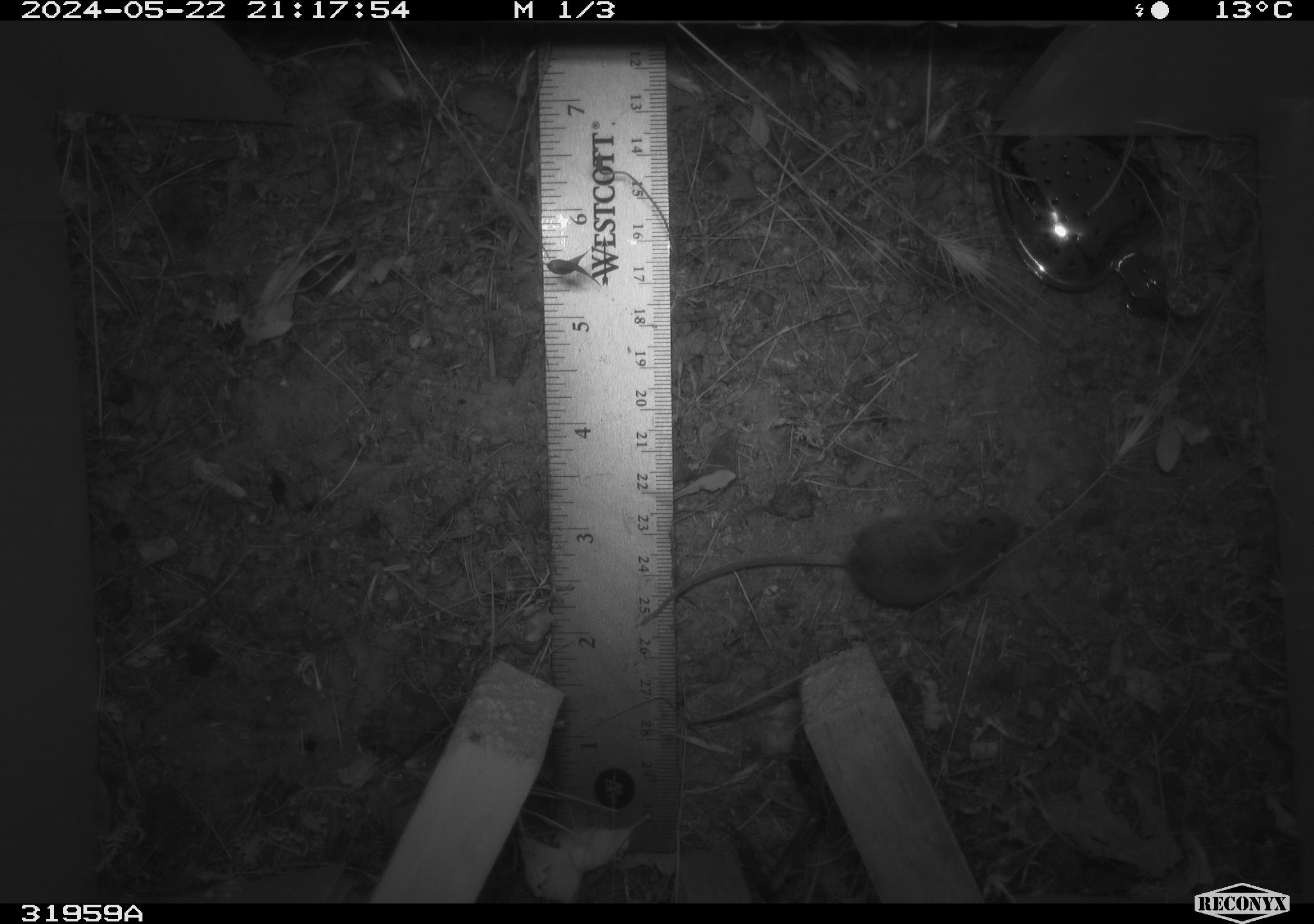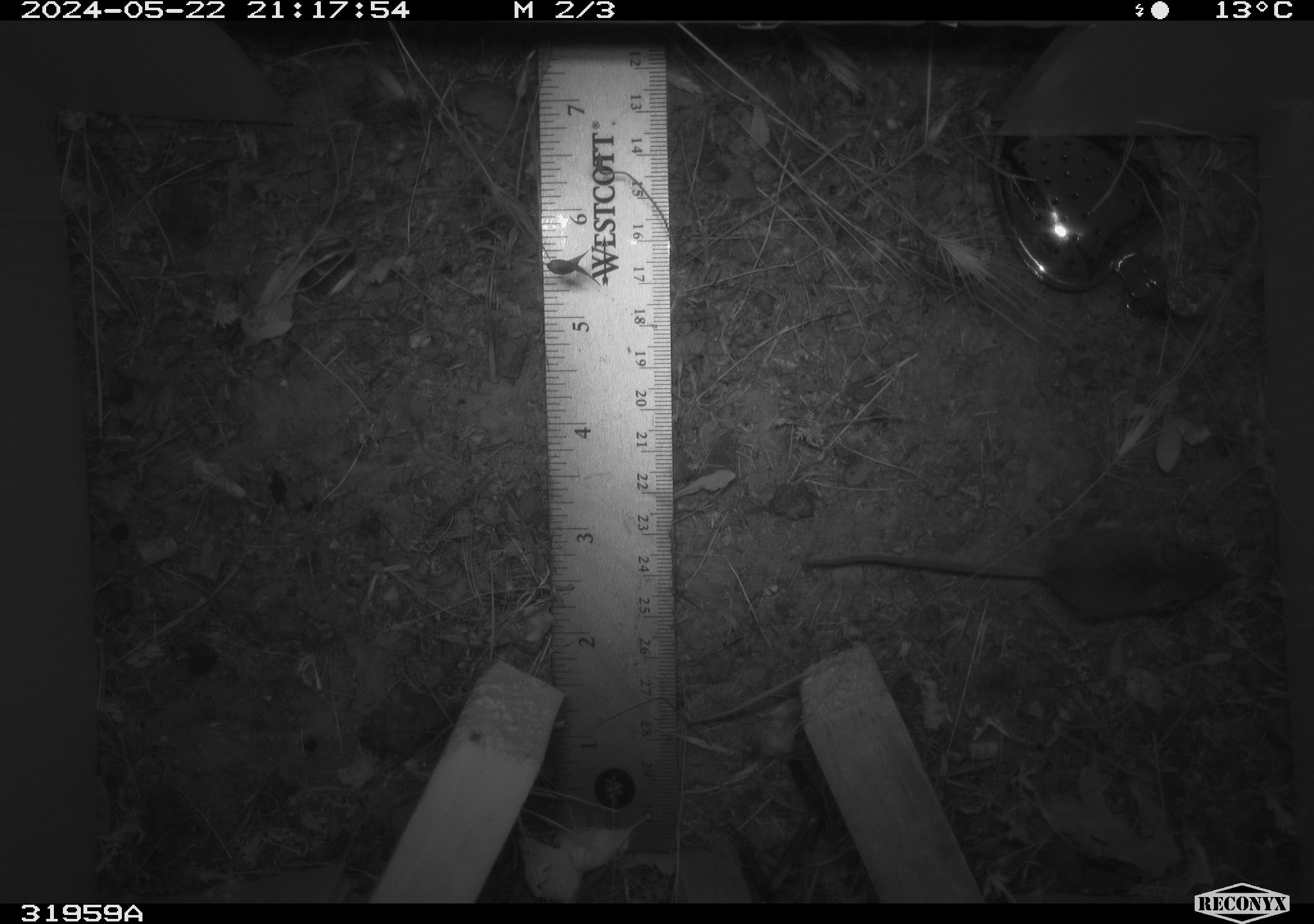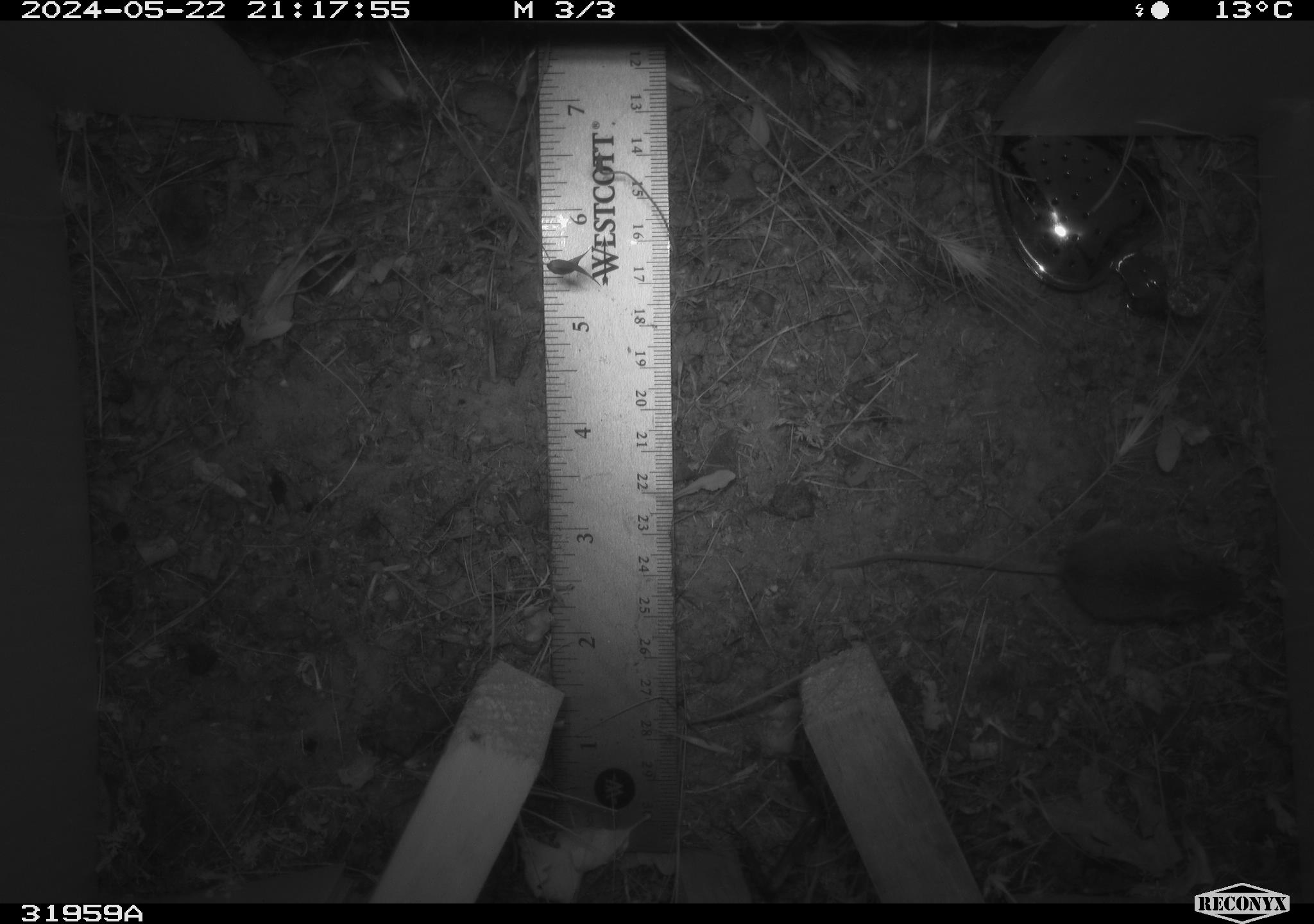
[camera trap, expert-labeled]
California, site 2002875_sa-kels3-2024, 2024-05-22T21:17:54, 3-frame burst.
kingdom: Animalia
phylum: Chordata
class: Mammalia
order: Rodentia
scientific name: Rodentia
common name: rodent